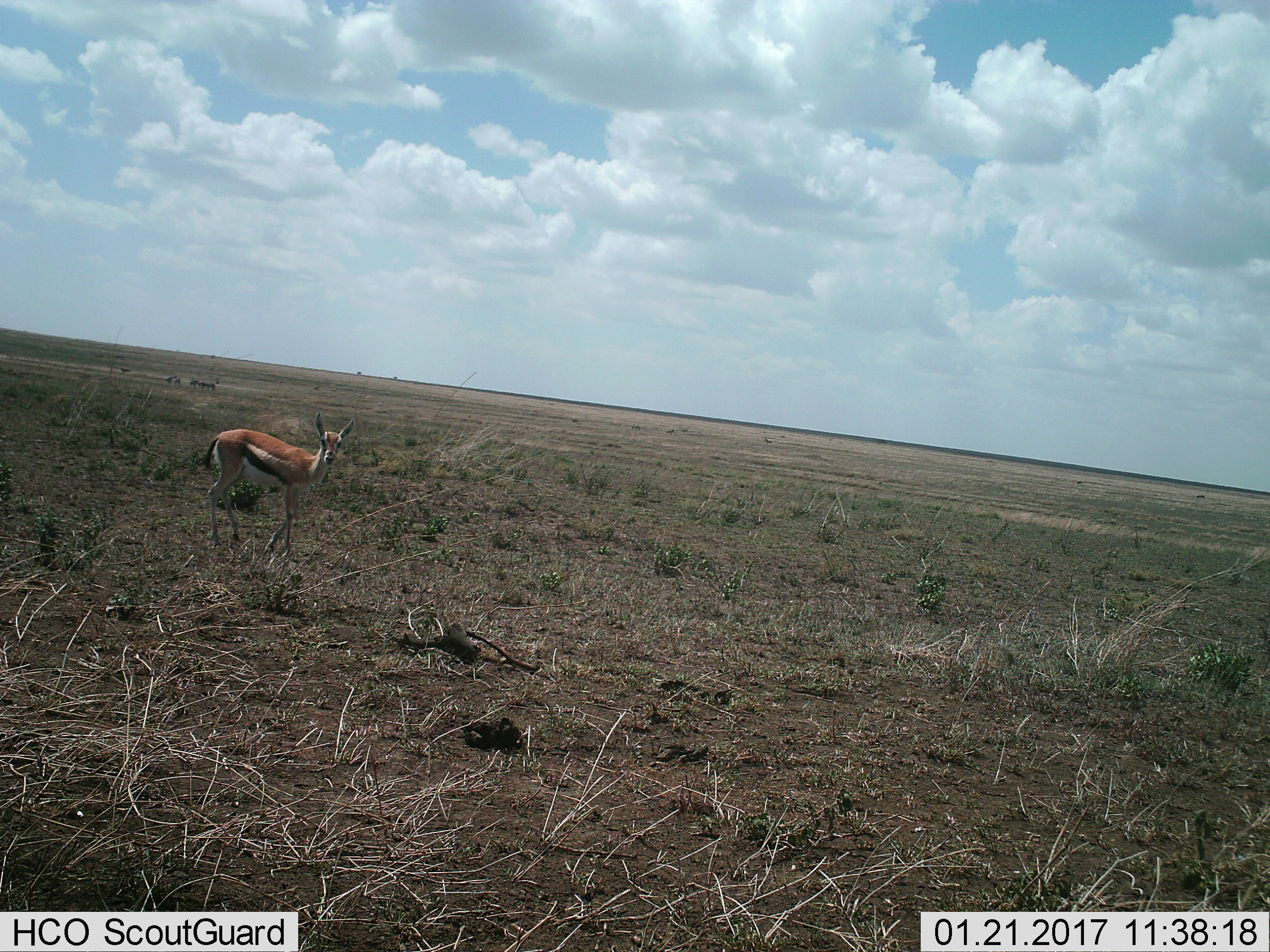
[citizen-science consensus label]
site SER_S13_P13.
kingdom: Animalia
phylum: Chordata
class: Mammalia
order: Artiodactyla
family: Bovidae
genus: Eudorcas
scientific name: Eudorcas thomsonii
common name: thomson's gazelle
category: gazellethomsons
Gazellethomsons (thomson's gazelle) (Eudorcas thomsonii), count 1. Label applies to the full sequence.